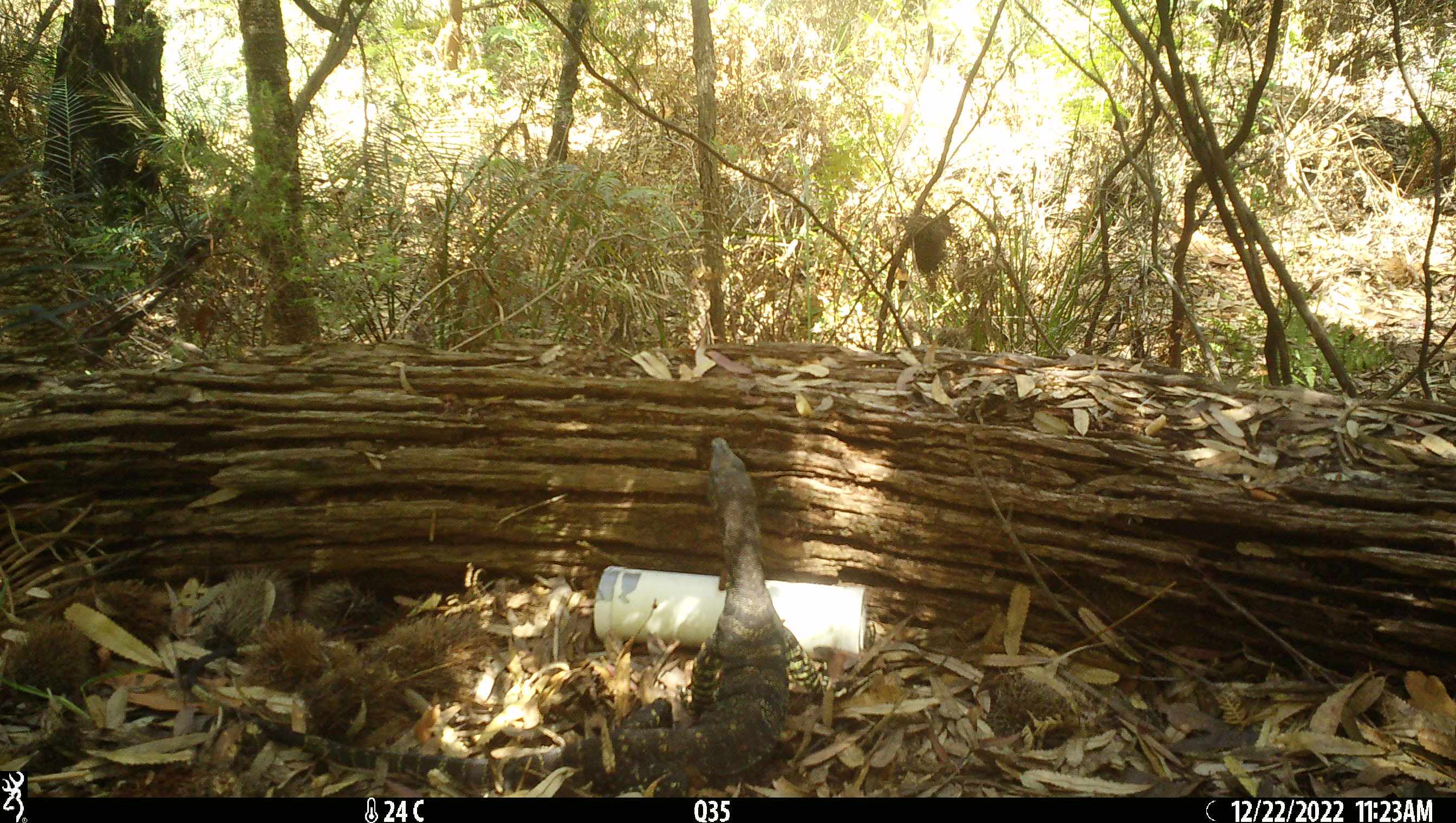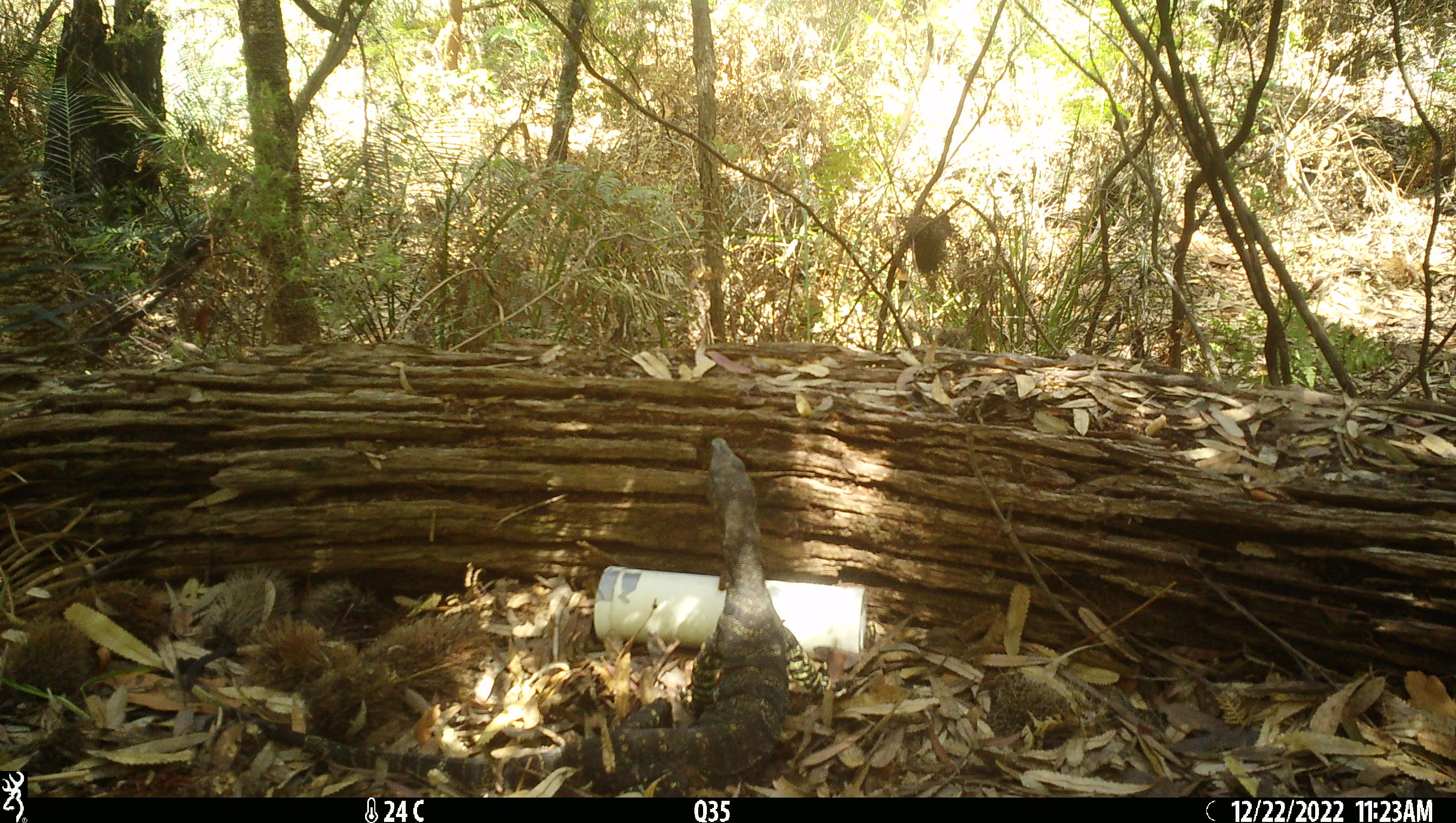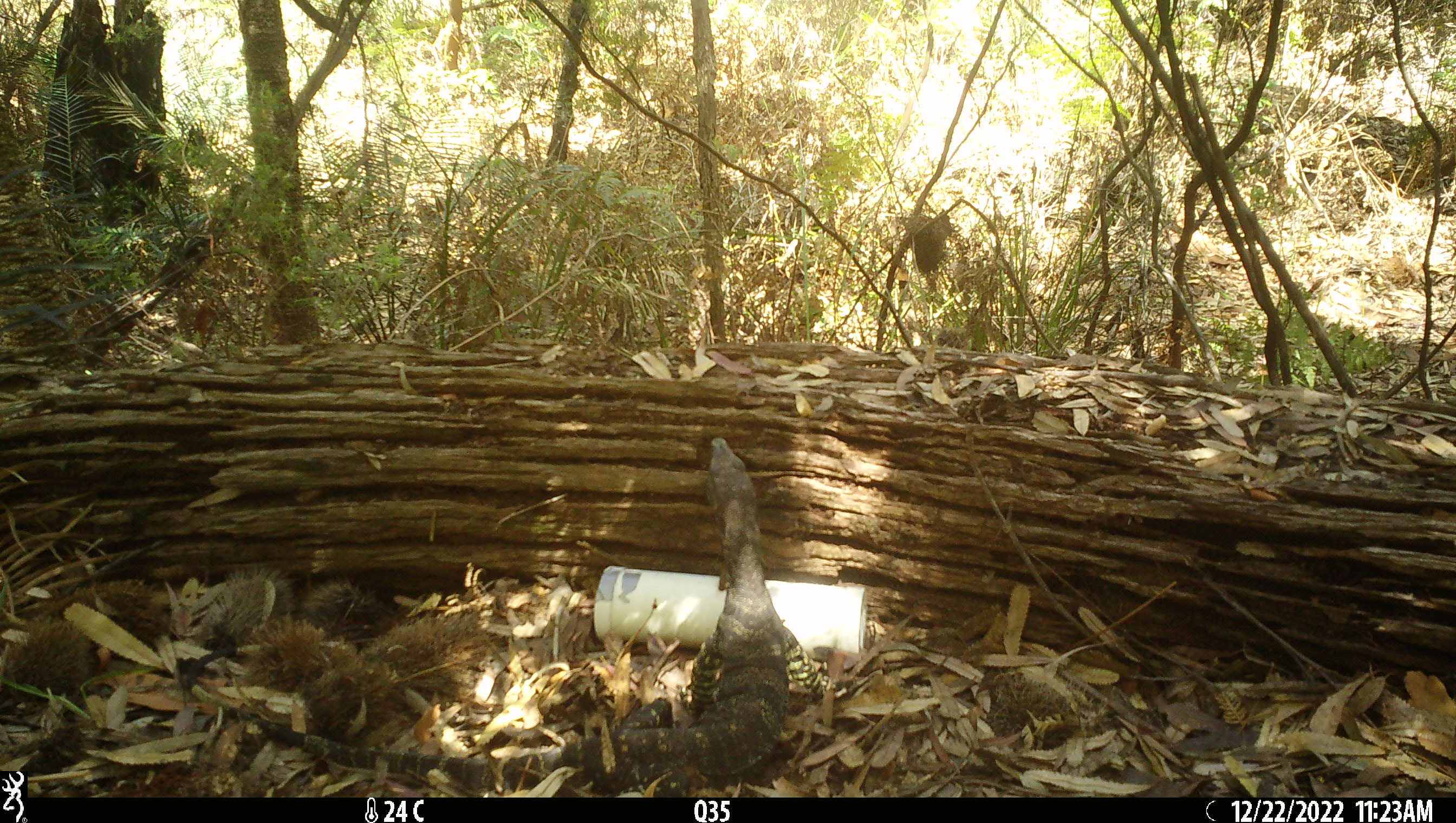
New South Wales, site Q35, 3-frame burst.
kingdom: Animalia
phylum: Chordata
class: Reptilia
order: Squamata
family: Varanidae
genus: Varanus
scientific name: Varanus varius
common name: lace monitor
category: goanna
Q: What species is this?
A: Goanna (lace monitor) (Varanus varius).